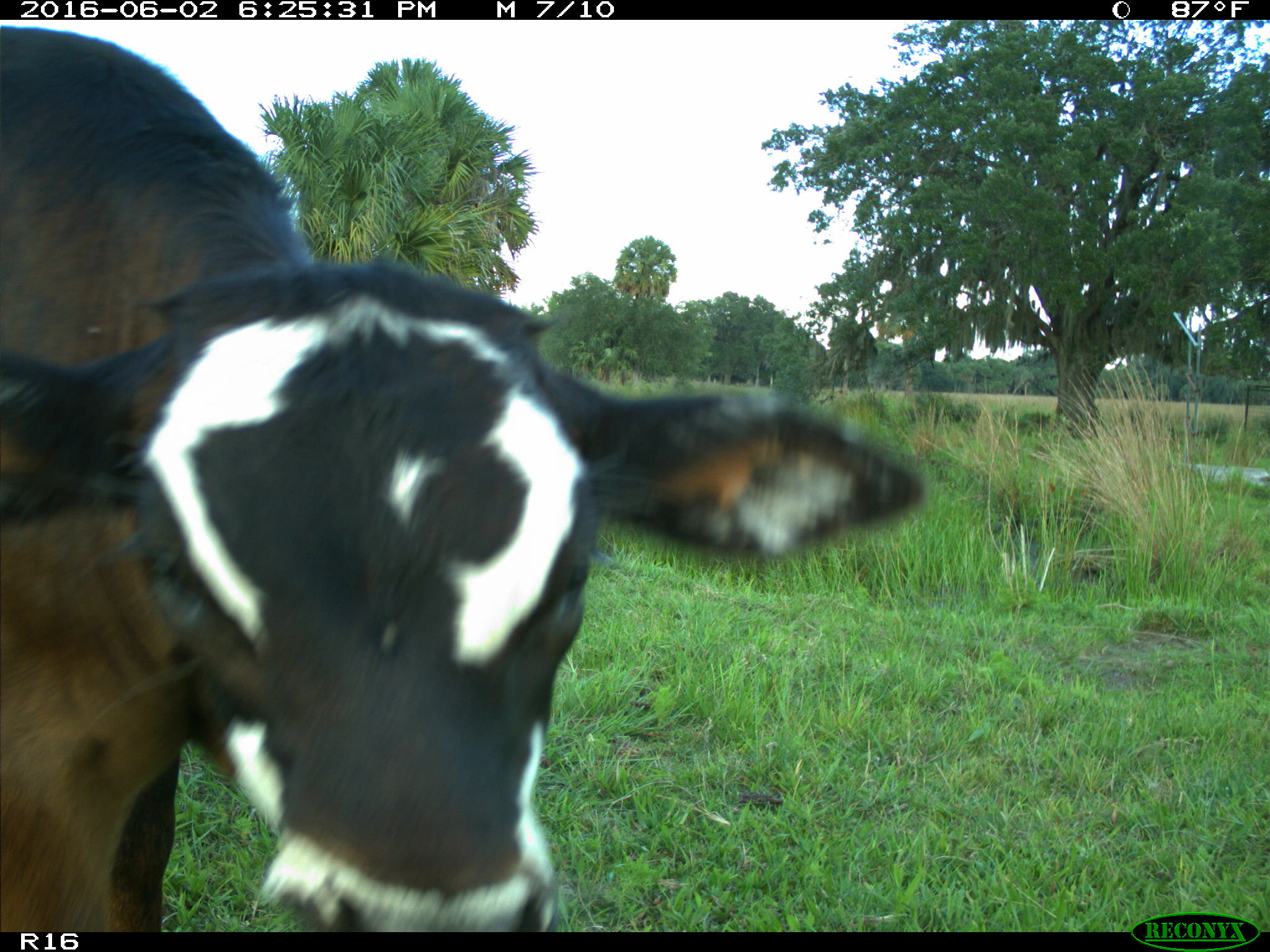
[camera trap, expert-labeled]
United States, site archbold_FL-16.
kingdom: Animalia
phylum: Chordata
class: Mammalia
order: Artiodactyla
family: Bovidae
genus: Bos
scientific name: Bos taurus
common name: domestic cow